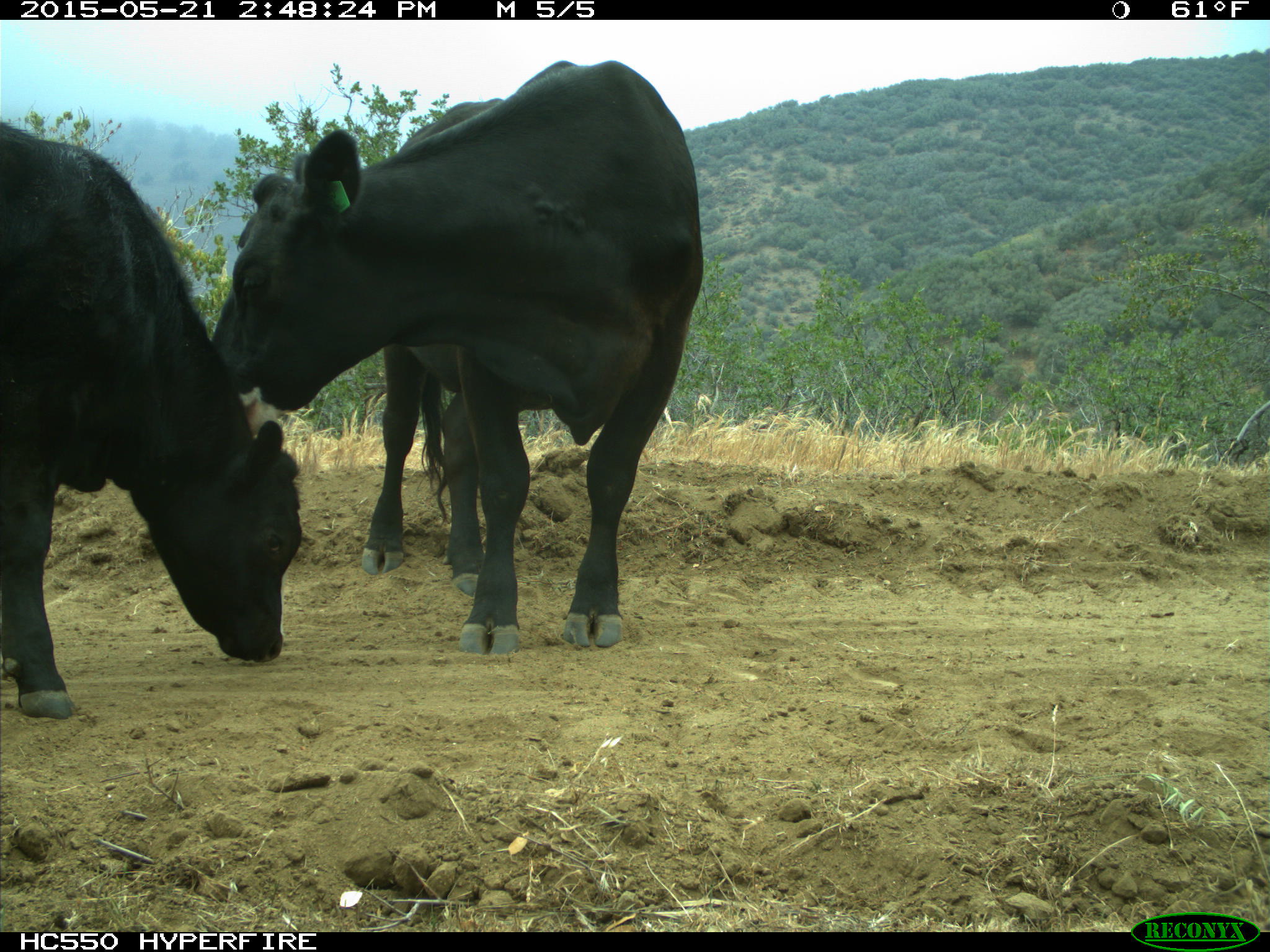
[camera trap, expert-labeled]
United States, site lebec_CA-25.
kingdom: Animalia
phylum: Chordata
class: Mammalia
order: Artiodactyla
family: Bovidae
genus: Bos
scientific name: Bos taurus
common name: domestic cow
Bos taurus (domestic cow).